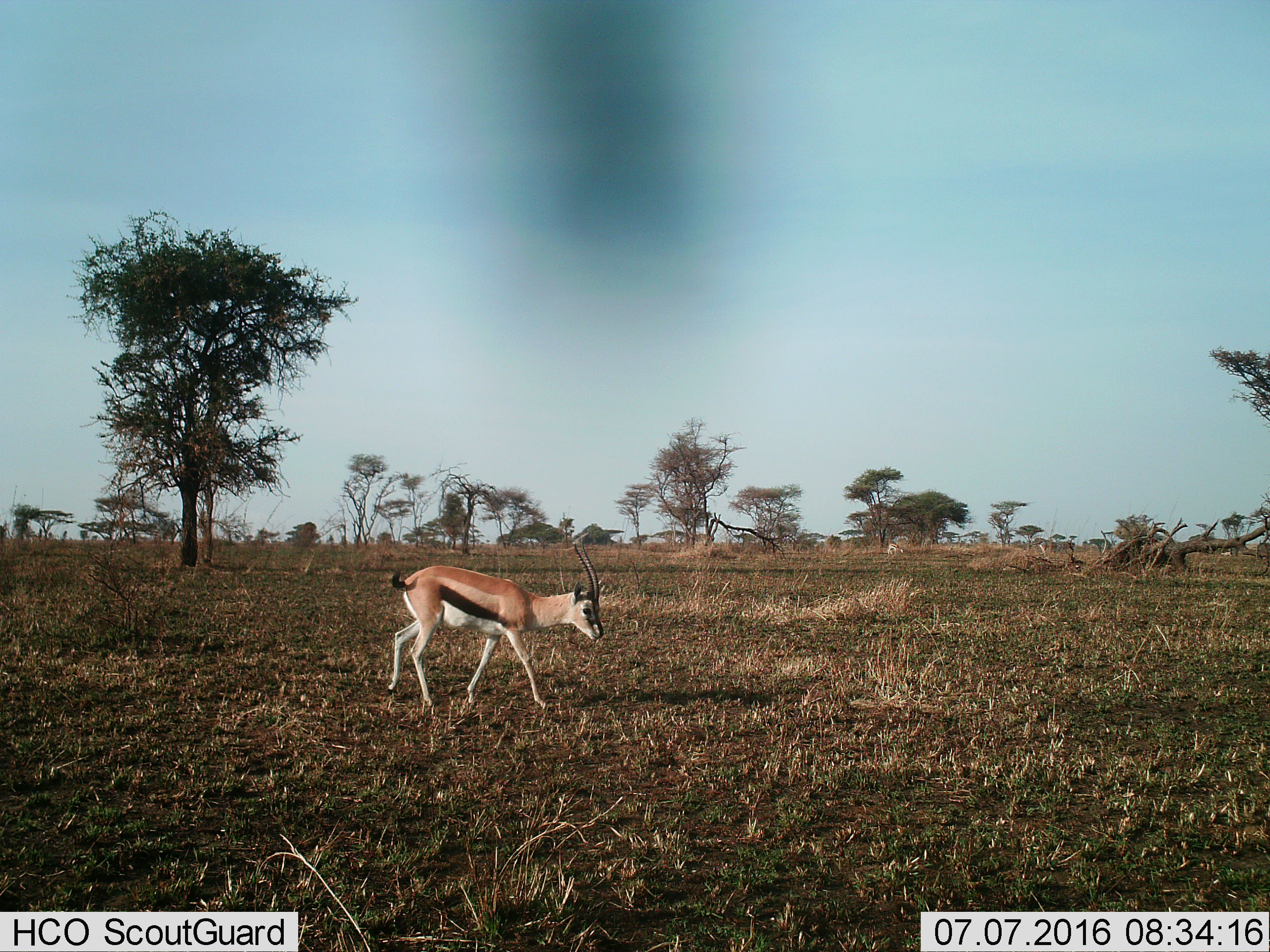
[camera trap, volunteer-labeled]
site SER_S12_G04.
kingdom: Animalia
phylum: Chordata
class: Mammalia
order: Artiodactyla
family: Bovidae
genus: Eudorcas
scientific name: Eudorcas thomsonii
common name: thomson's gazelle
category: gazellethomsons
Gazellethomsons (thomson's gazelle) (Eudorcas thomsonii), count 1. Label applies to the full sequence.